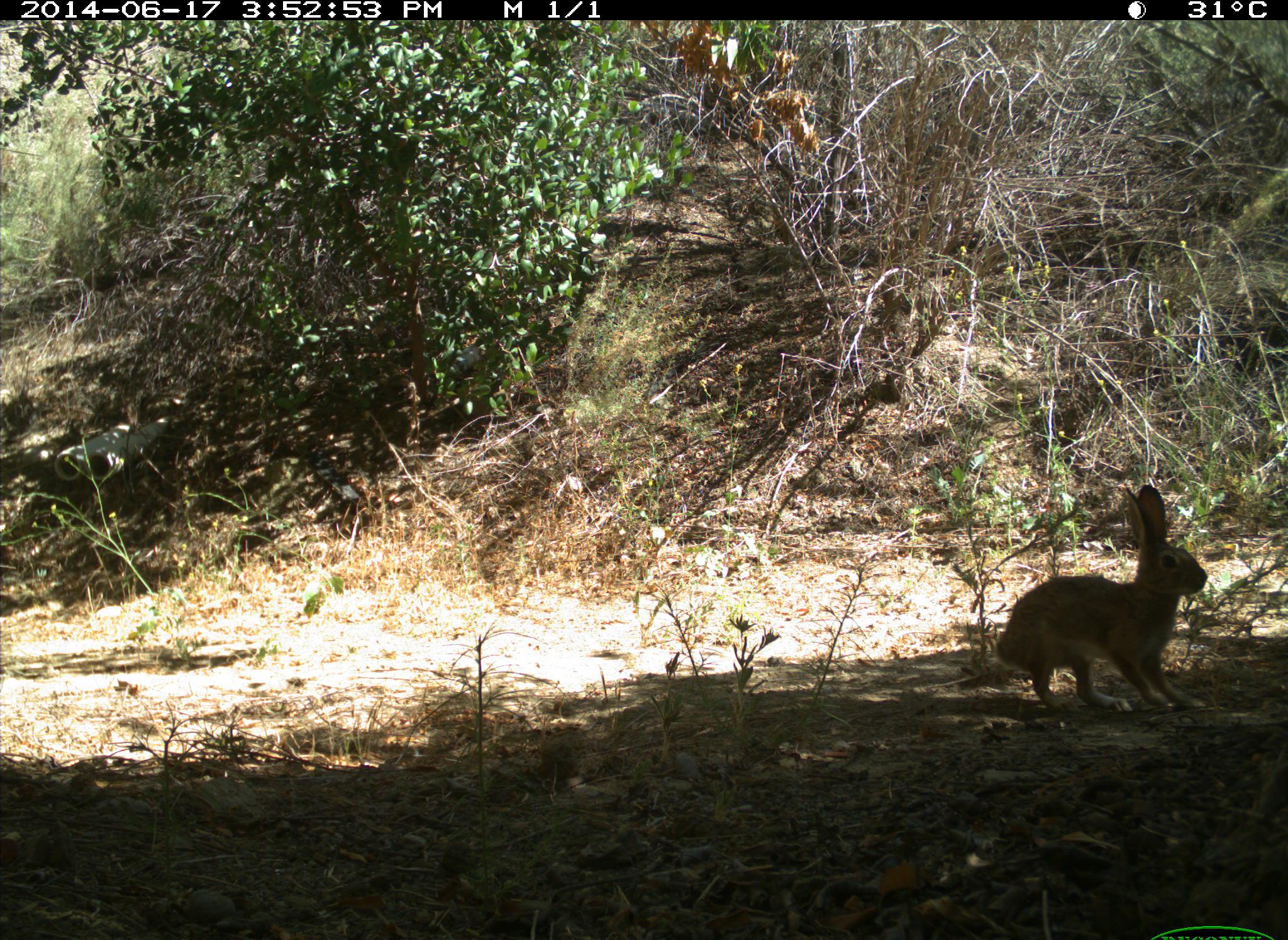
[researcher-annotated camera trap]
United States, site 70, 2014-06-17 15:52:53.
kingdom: Animalia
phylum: Chordata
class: Mammalia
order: Lagomorpha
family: Leporidae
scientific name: Leporidae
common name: rabbits and hares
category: rabbit